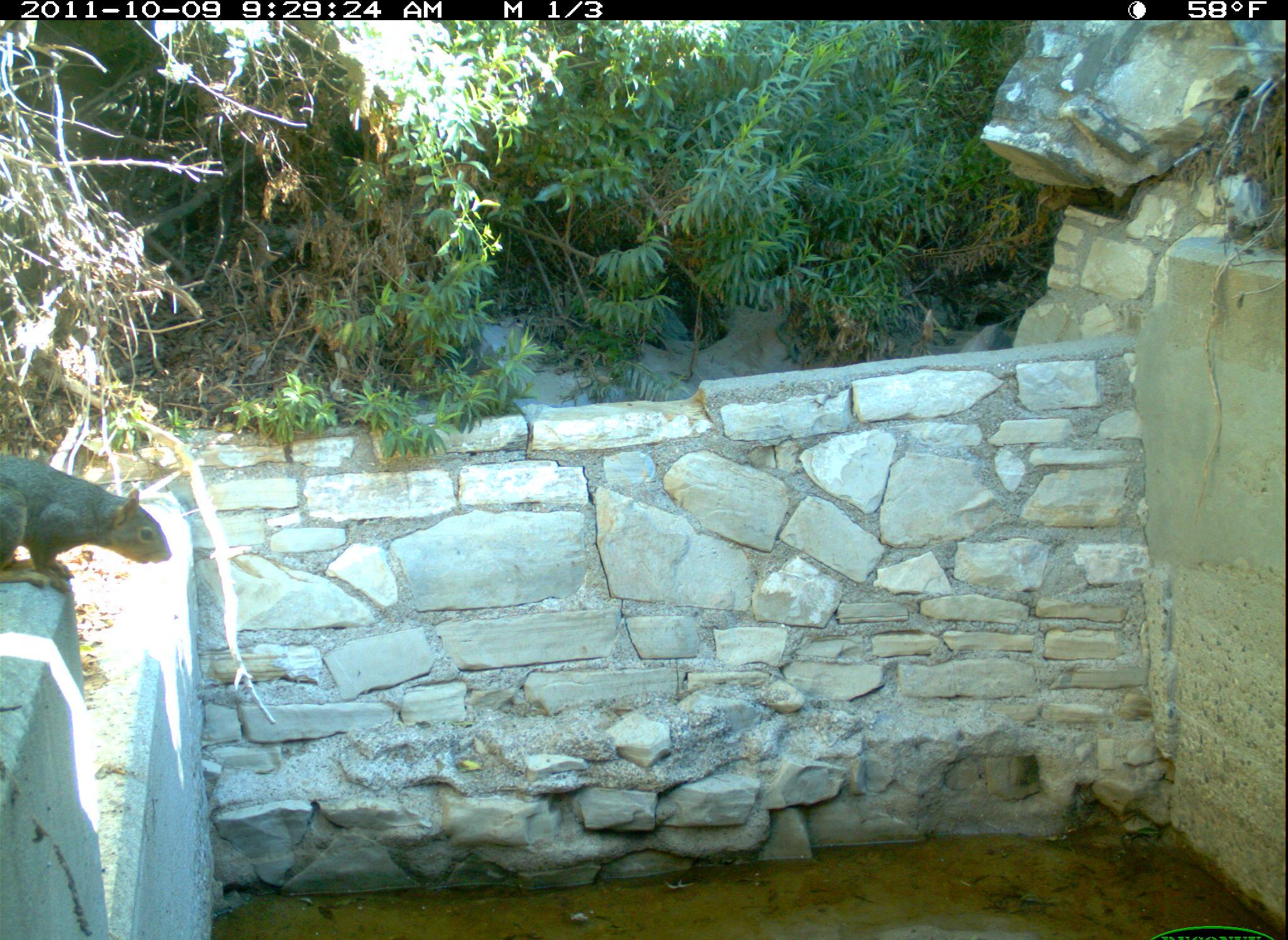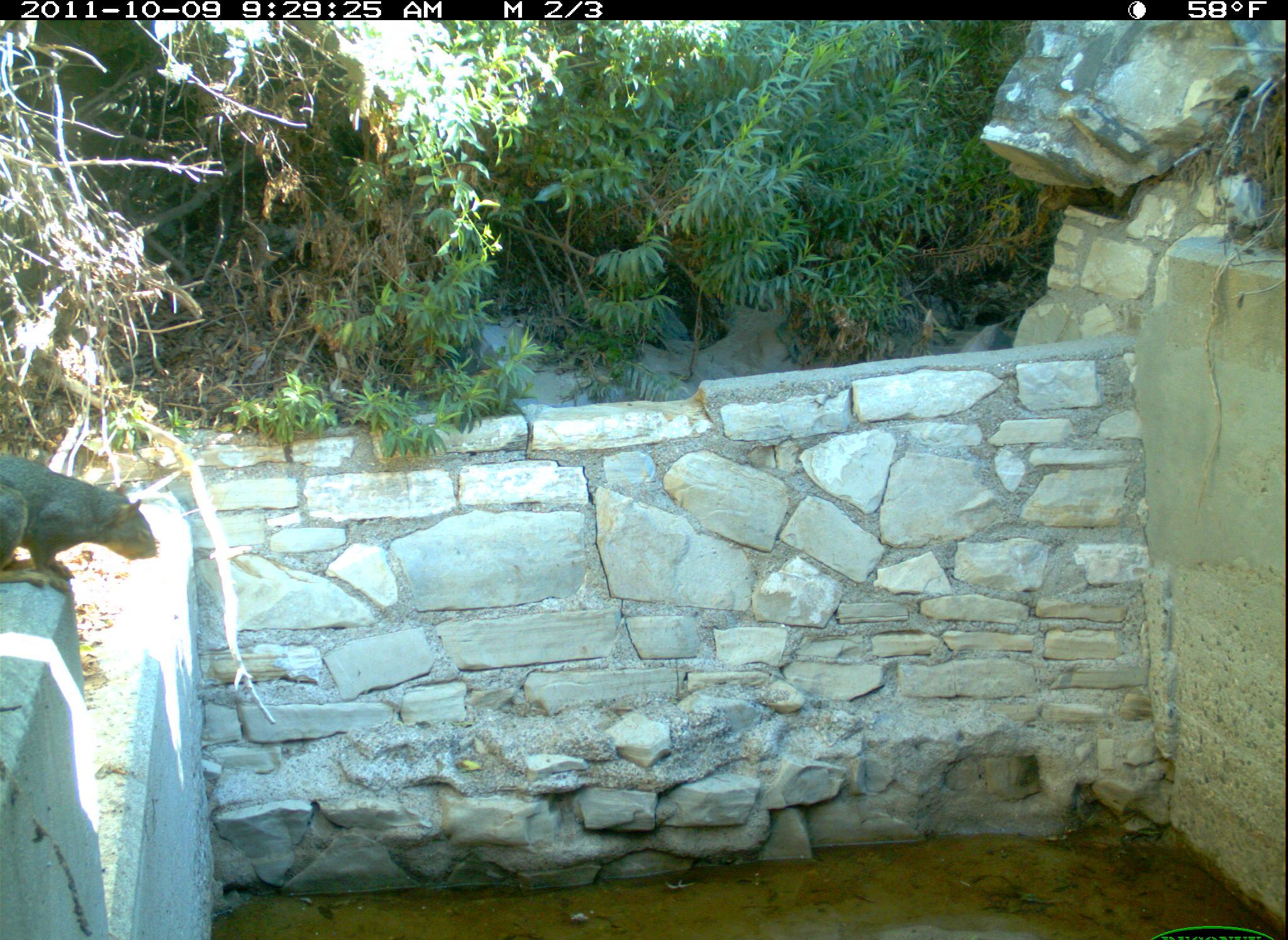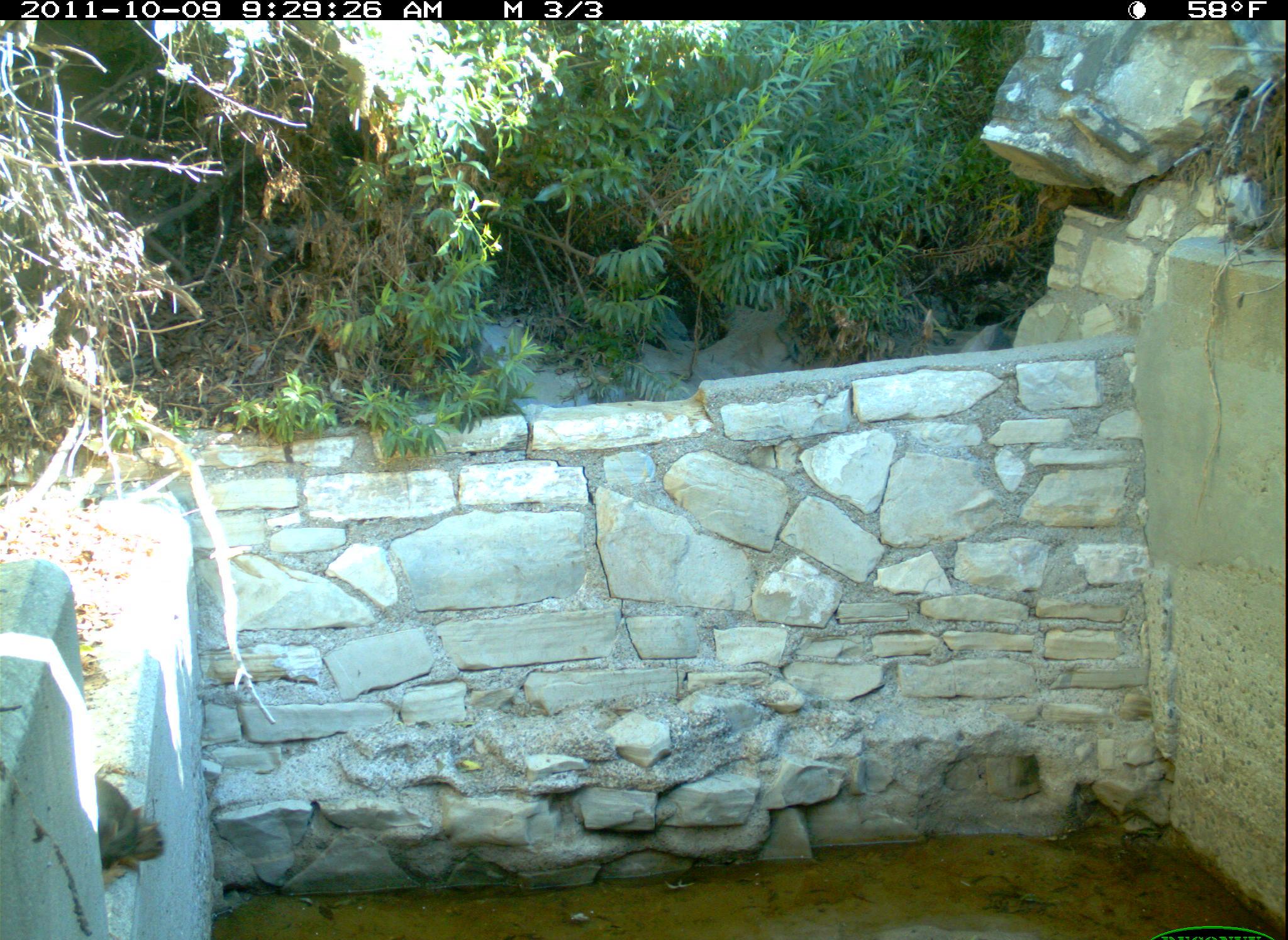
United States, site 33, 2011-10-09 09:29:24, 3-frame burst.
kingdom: Animalia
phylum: Chordata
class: Mammalia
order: Rodentia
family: Sciuridae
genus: Sciurus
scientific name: Sciurus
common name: squirrel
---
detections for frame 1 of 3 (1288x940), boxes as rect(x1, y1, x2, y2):
squirrel: rect(0, 441, 182, 594)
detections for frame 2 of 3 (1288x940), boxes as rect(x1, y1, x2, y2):
squirrel: rect(0, 454, 166, 602)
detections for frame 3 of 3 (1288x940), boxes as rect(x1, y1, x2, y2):
squirrel: rect(89, 768, 175, 891)